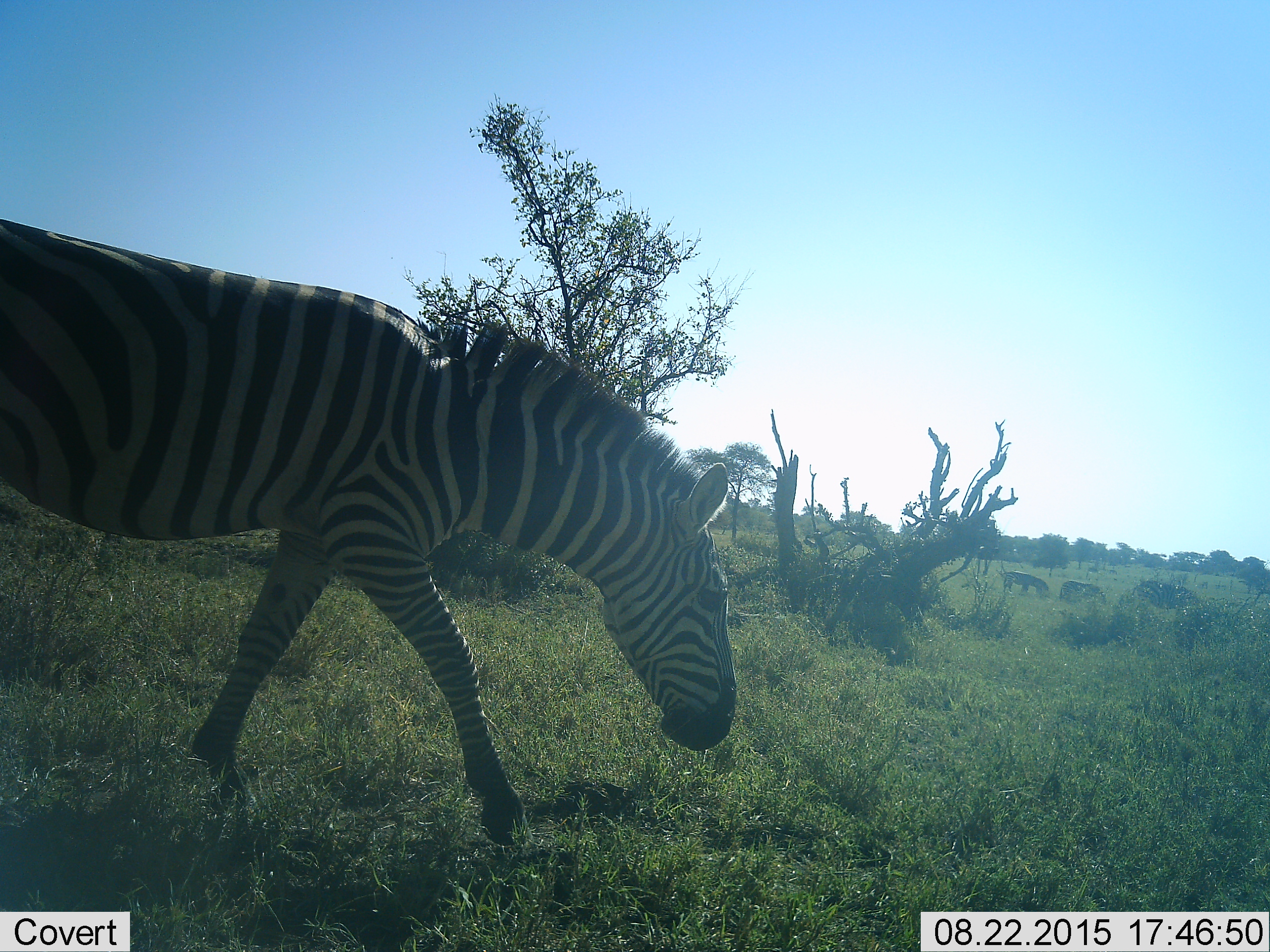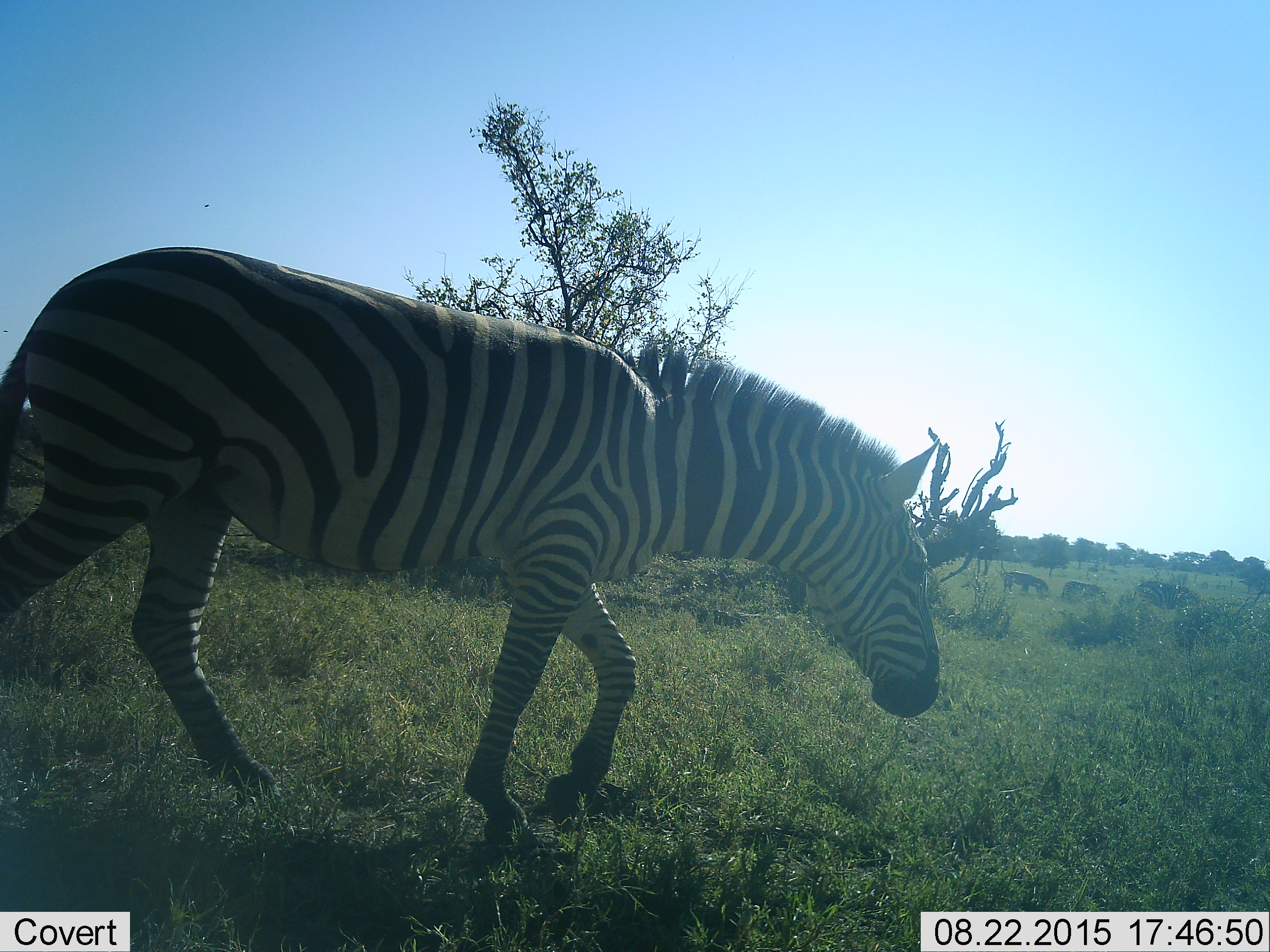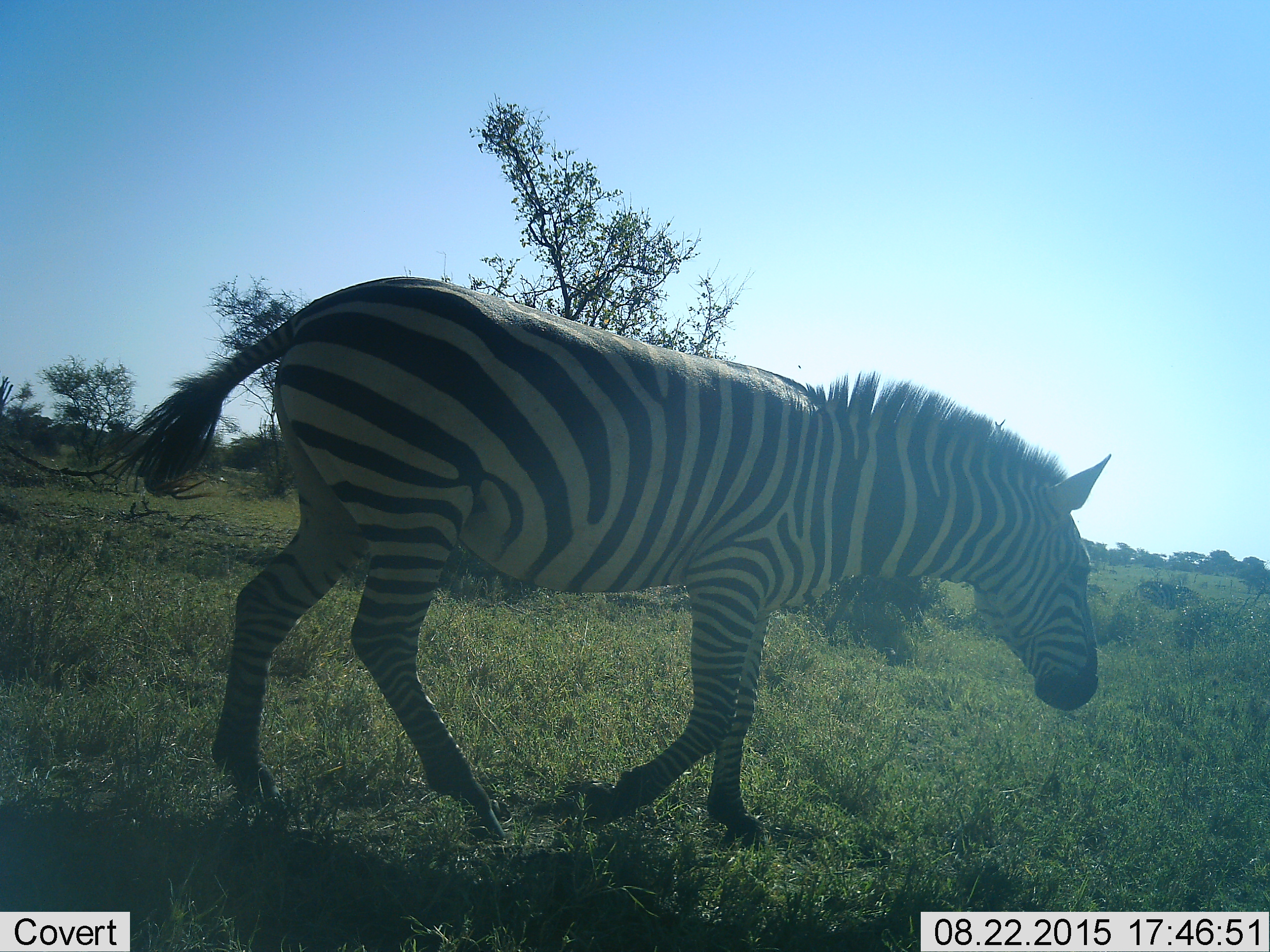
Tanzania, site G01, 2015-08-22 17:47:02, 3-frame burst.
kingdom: Animalia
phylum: Chordata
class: Mammalia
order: Perissodactyla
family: Equidae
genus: Equus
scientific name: Equus quagga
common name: plains zebra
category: zebra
Zebra (plains zebra) (Equus quagga), count 2. Behavior (volunteer vote fractions): standing 44%, resting 6%, moving 75%, interacting 0%. Young present (vote fraction): 0%. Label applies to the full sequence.